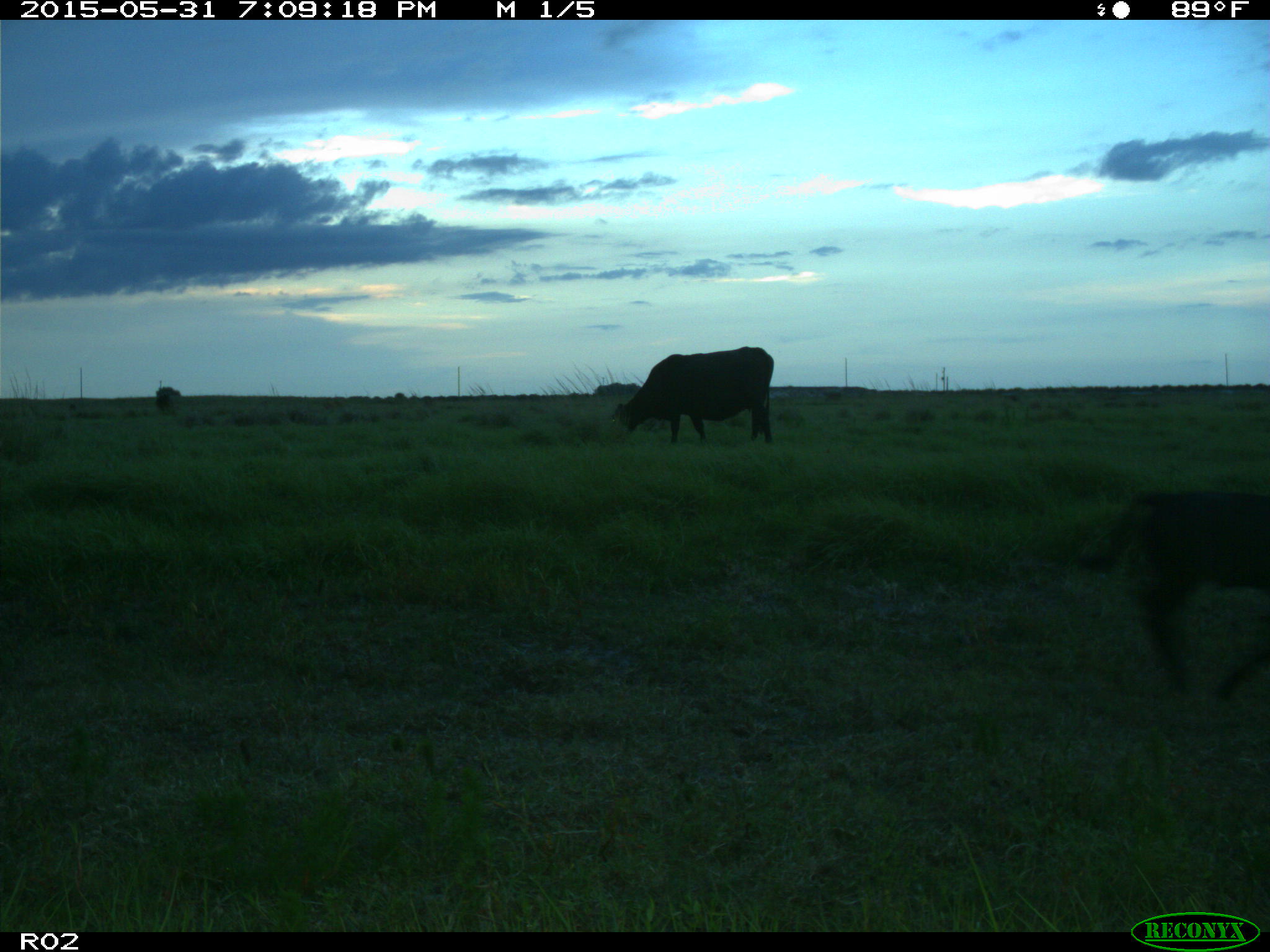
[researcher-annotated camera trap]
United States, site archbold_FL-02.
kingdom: Animalia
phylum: Chordata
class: Mammalia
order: Artiodactyla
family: Bovidae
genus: Bos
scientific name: Bos taurus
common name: domestic cow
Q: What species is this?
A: Bos taurus (domestic cow).